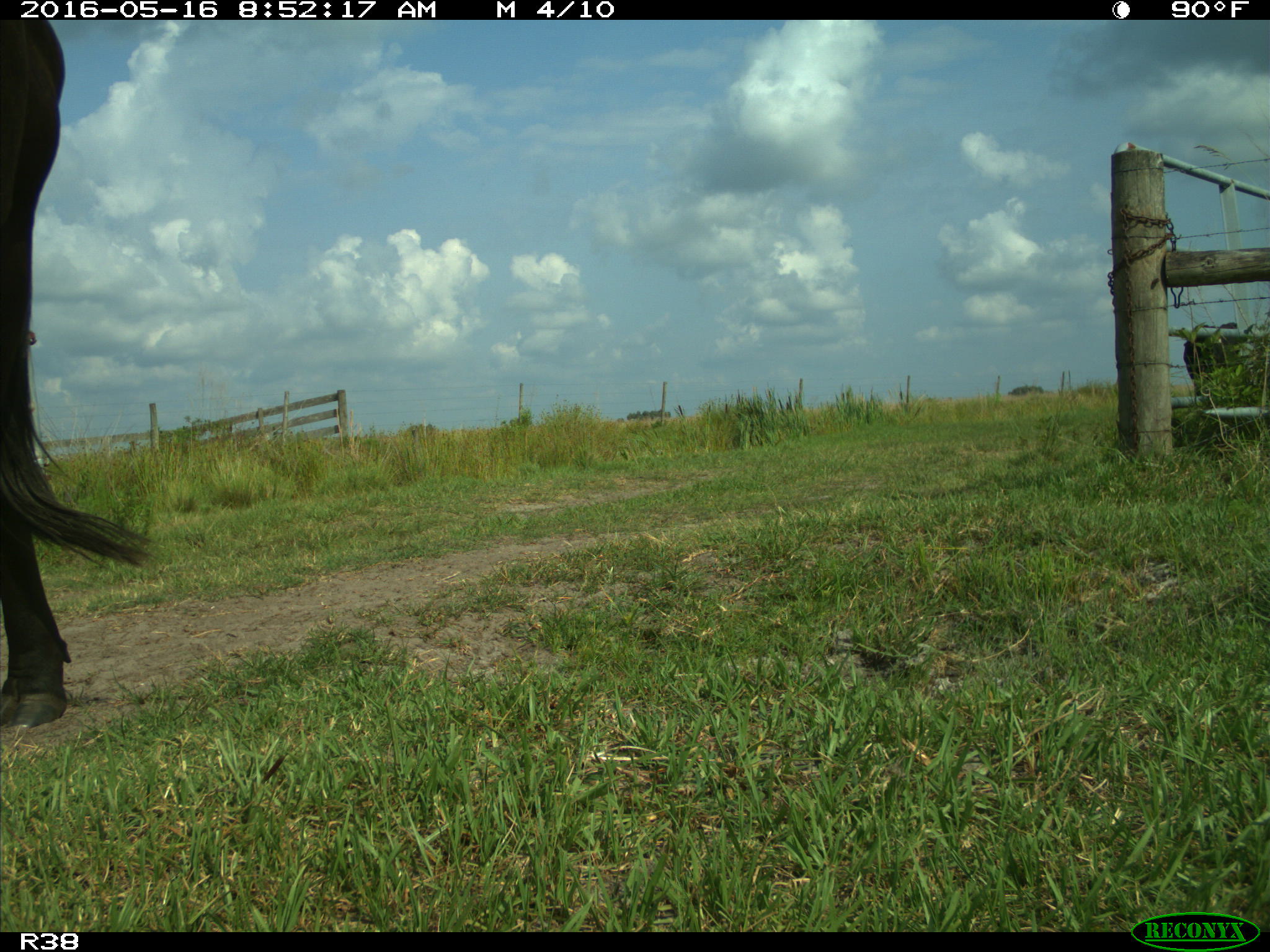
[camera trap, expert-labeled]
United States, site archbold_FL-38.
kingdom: Animalia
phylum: Chordata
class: Mammalia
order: Artiodactyla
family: Bovidae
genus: Bos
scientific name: Bos taurus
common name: domestic cow